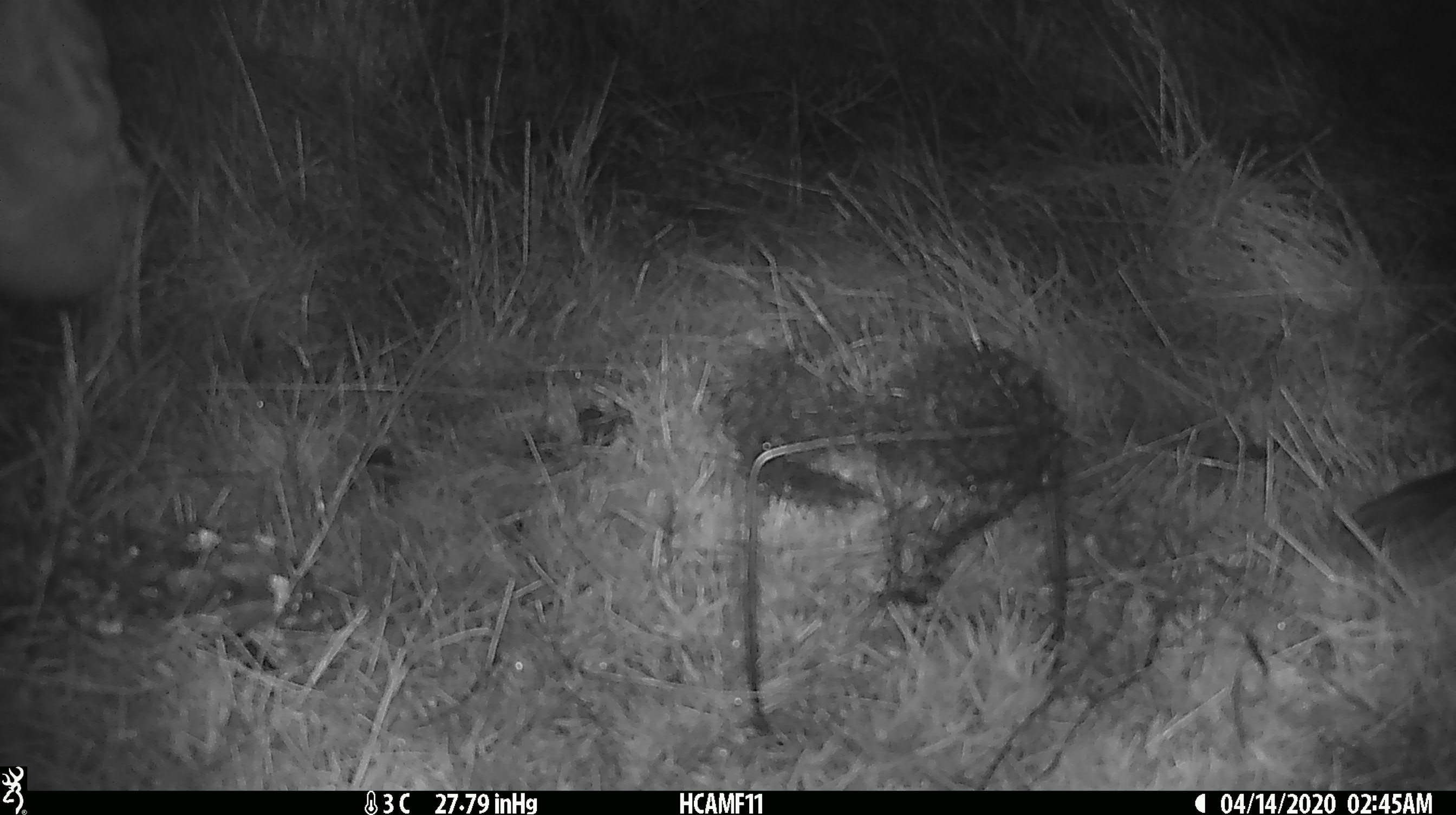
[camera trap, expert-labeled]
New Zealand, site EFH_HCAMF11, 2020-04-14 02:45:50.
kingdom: Animalia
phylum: Chordata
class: Mammalia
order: Artiodactyla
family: Bovidae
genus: Bos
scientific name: Bos taurus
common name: domestic cow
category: cow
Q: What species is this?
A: Cow (domestic cow) (Bos taurus).